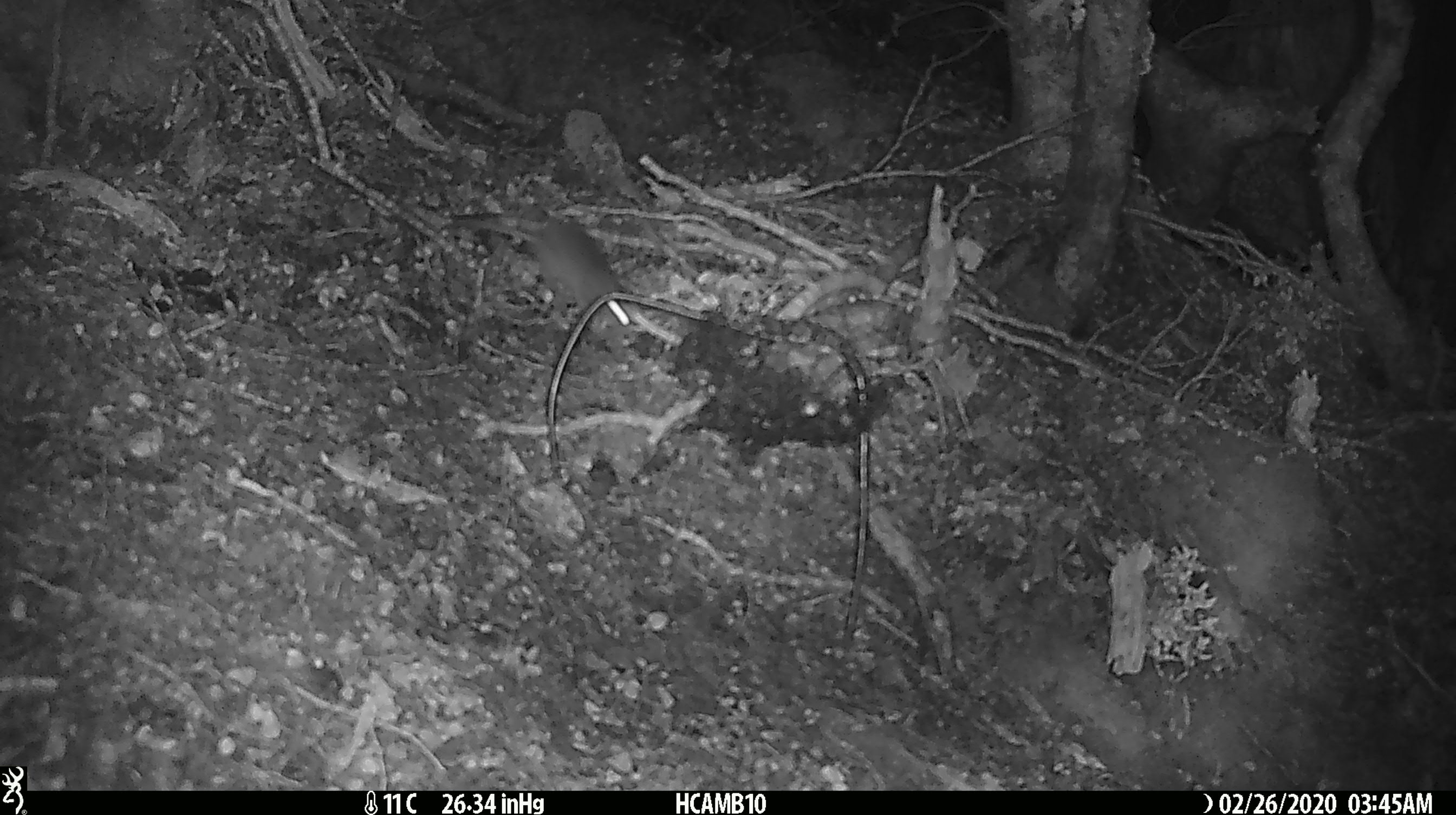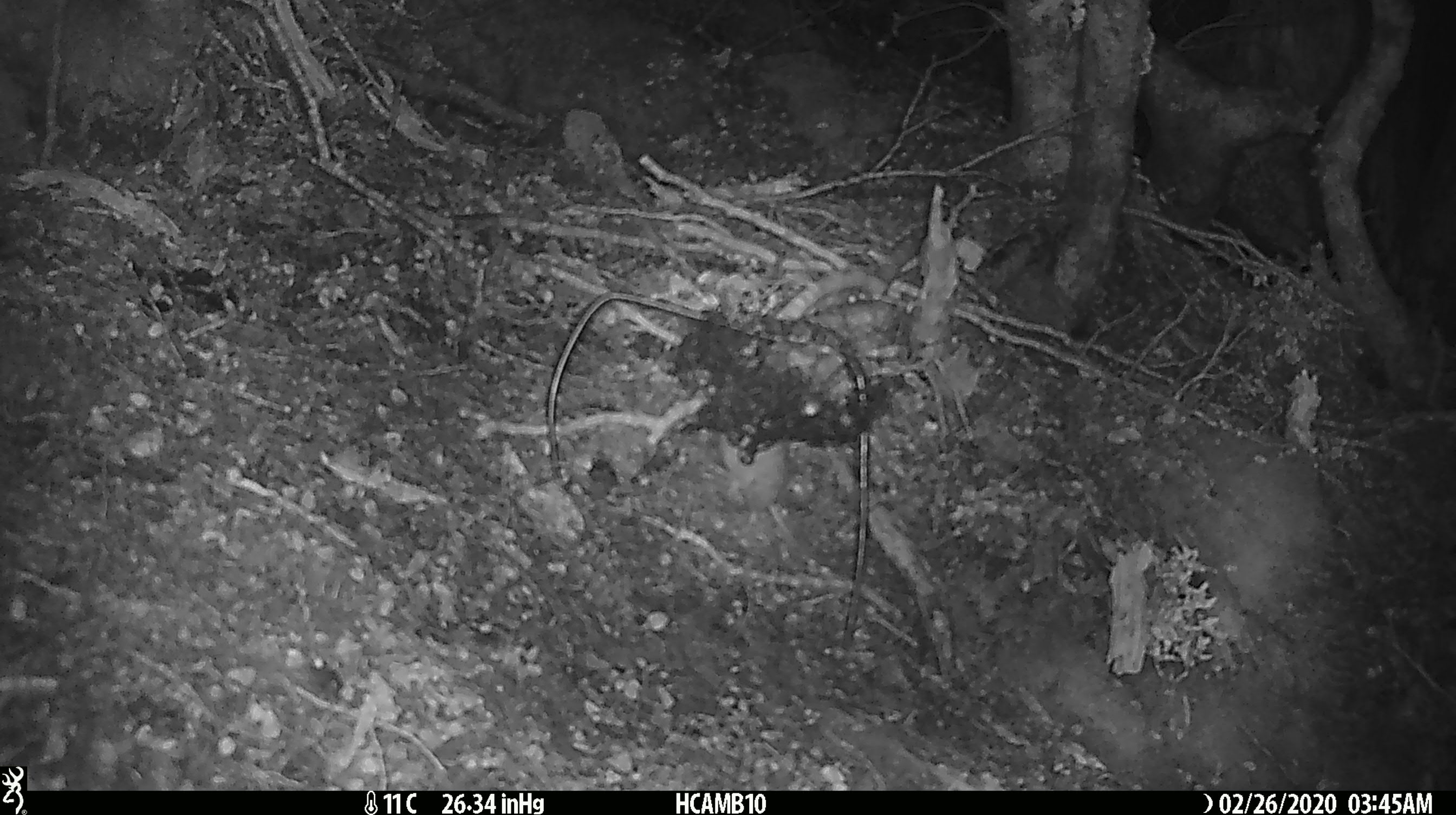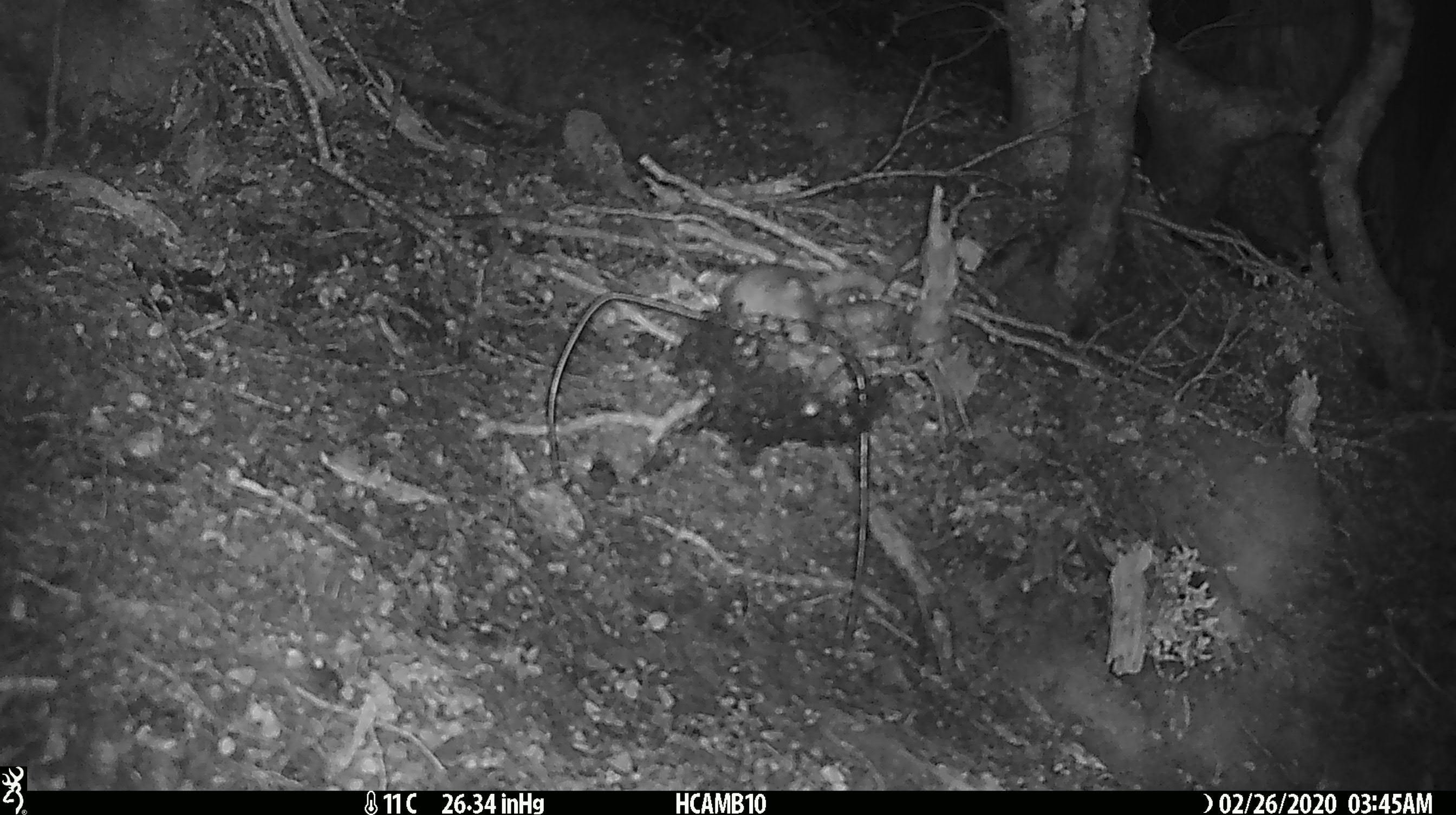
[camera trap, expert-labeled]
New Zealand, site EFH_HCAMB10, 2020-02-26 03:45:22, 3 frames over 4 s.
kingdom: Animalia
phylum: Chordata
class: Mammalia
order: Rodentia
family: Muridae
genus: Mus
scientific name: Mus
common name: mouse